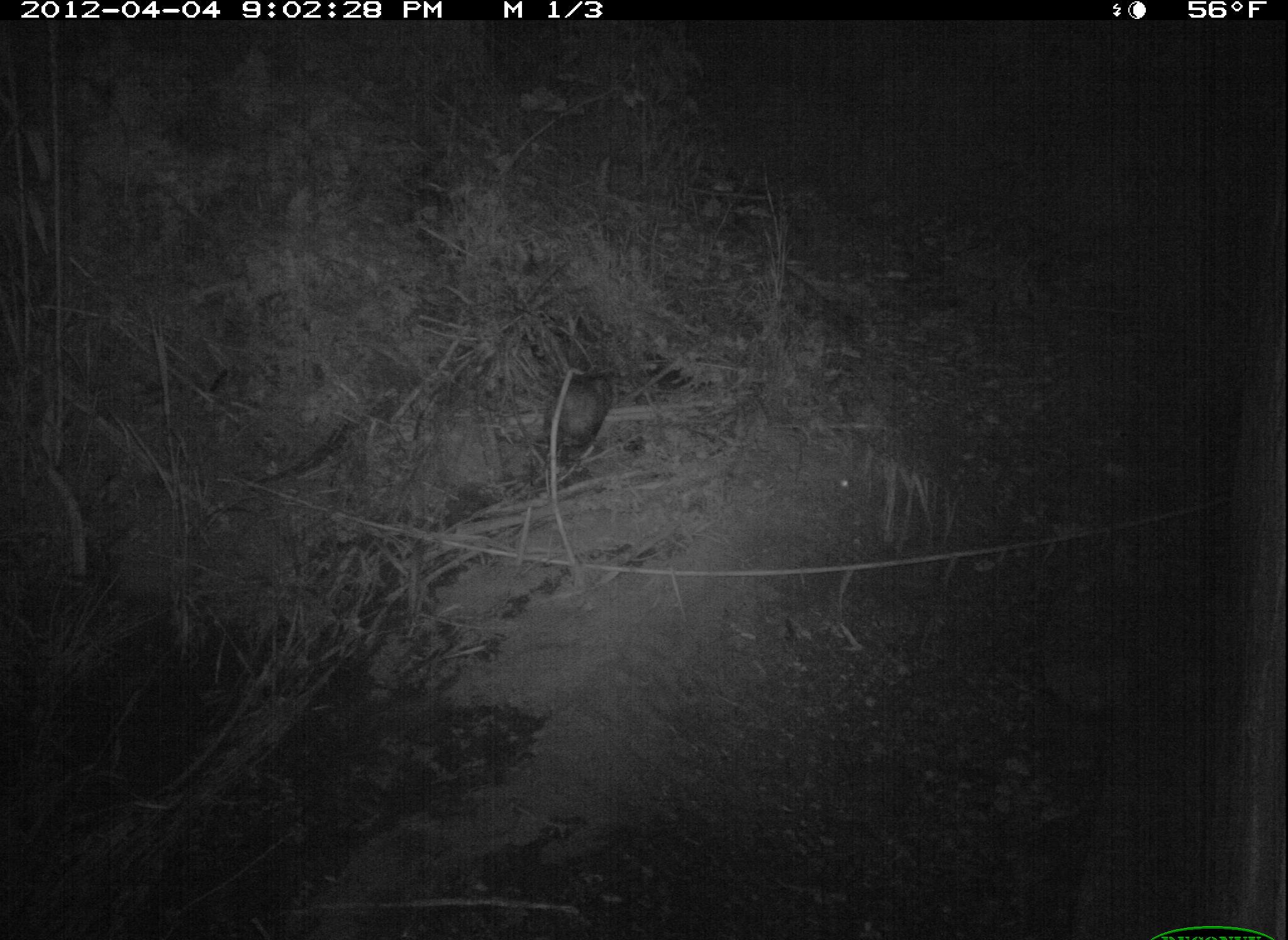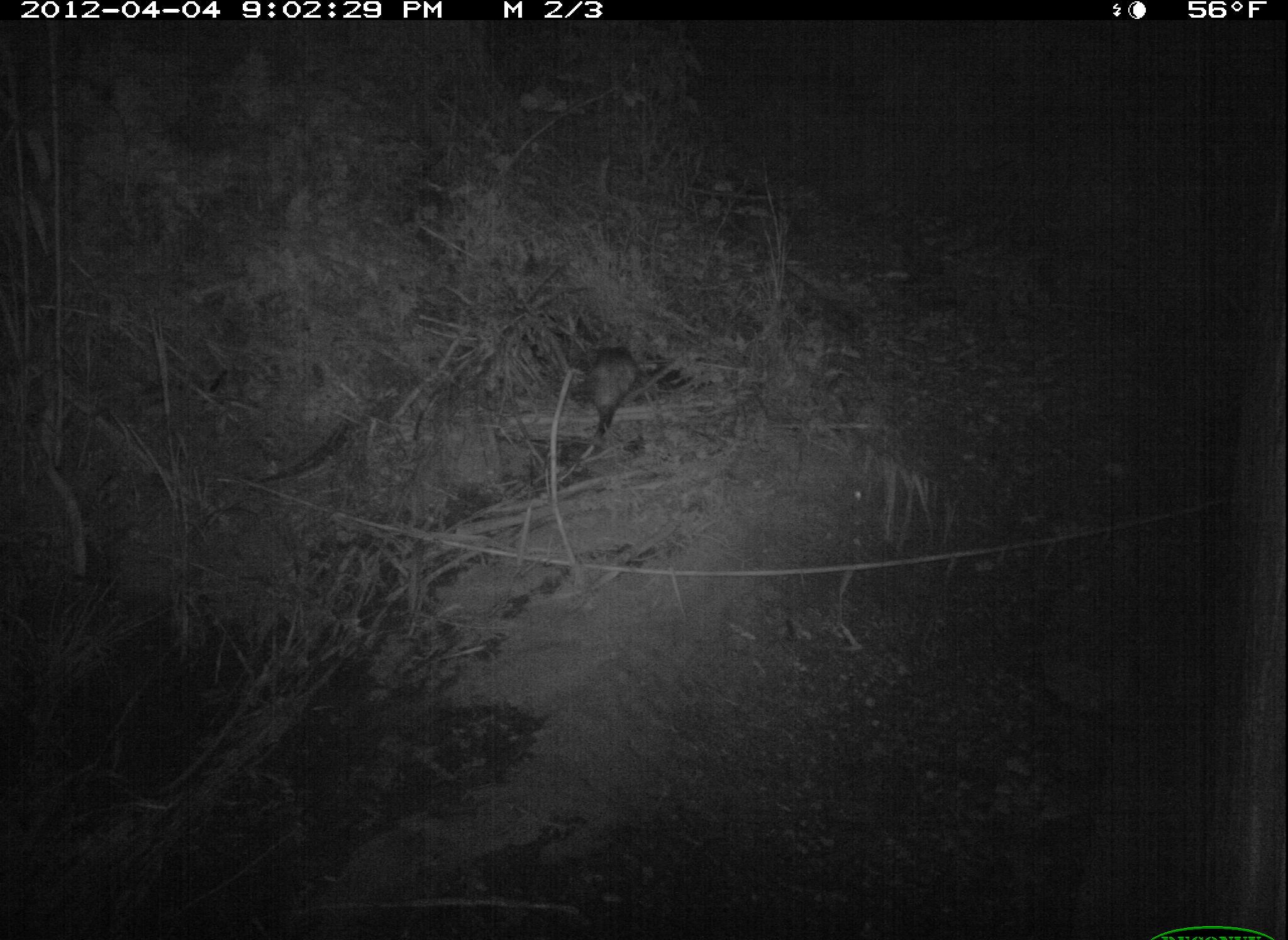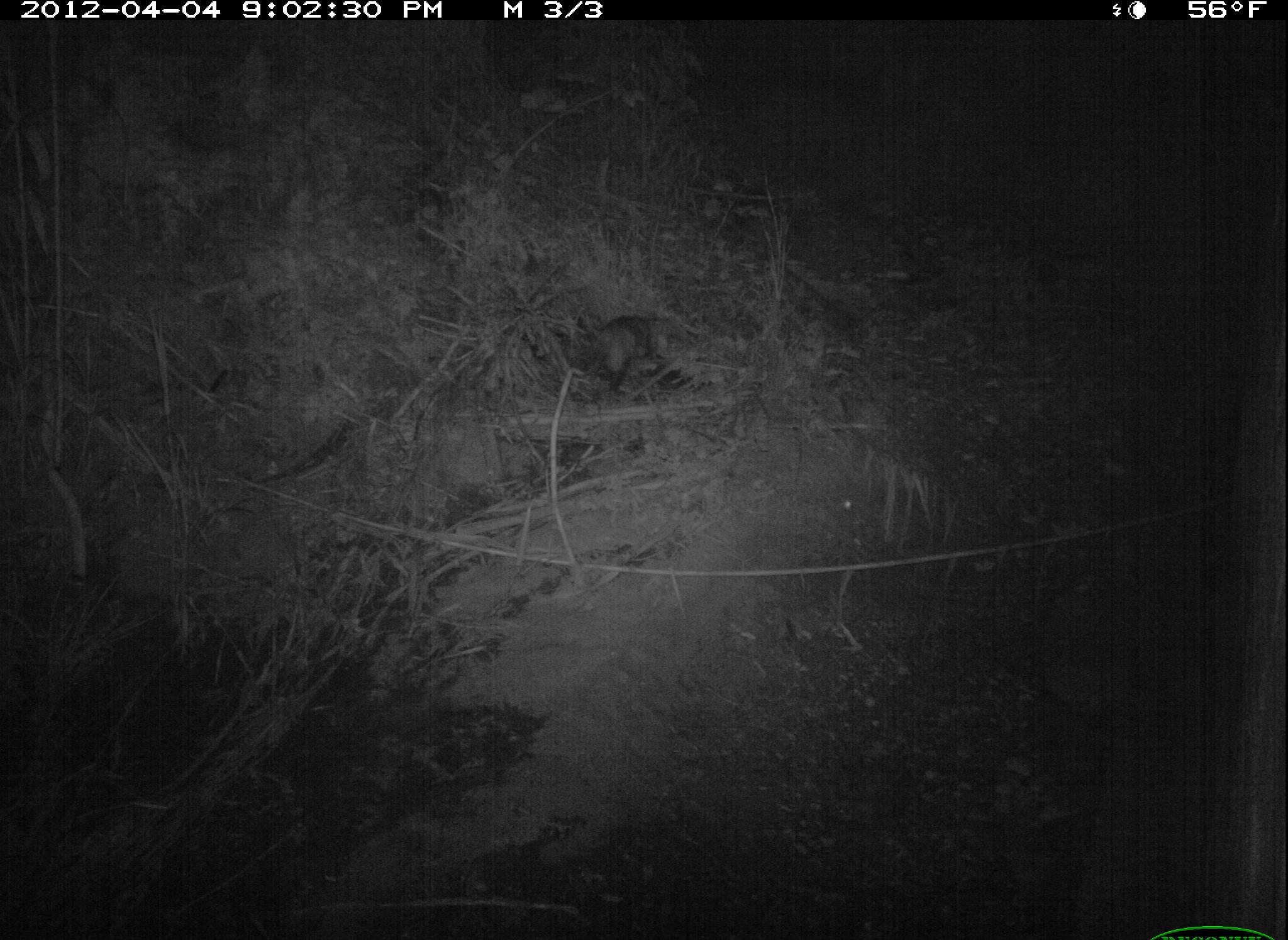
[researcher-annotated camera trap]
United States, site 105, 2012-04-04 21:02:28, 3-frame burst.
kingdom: Animalia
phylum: Chordata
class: Mammalia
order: Didelphimorphia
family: Didelphidae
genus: Didelphis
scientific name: Didelphis virginiana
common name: virginia opossum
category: opossum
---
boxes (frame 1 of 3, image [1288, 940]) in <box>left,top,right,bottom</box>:
opossum: <box>517,362,636,486</box>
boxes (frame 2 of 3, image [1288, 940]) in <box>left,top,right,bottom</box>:
opossum: <box>564,335,646,465</box>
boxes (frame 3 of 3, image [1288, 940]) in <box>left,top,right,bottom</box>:
opossum: <box>559,300,681,409</box>